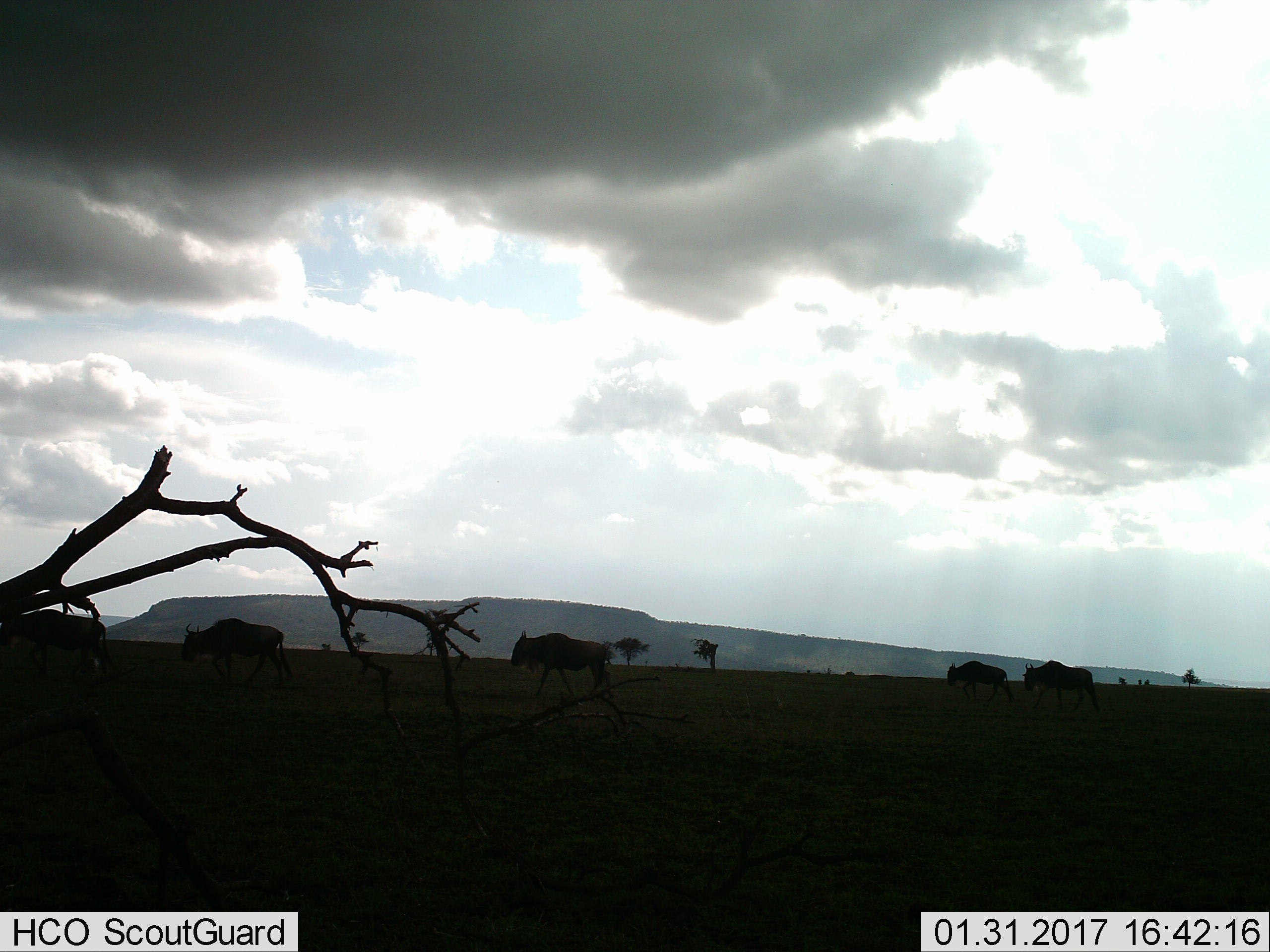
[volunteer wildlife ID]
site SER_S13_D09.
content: unidentified animal